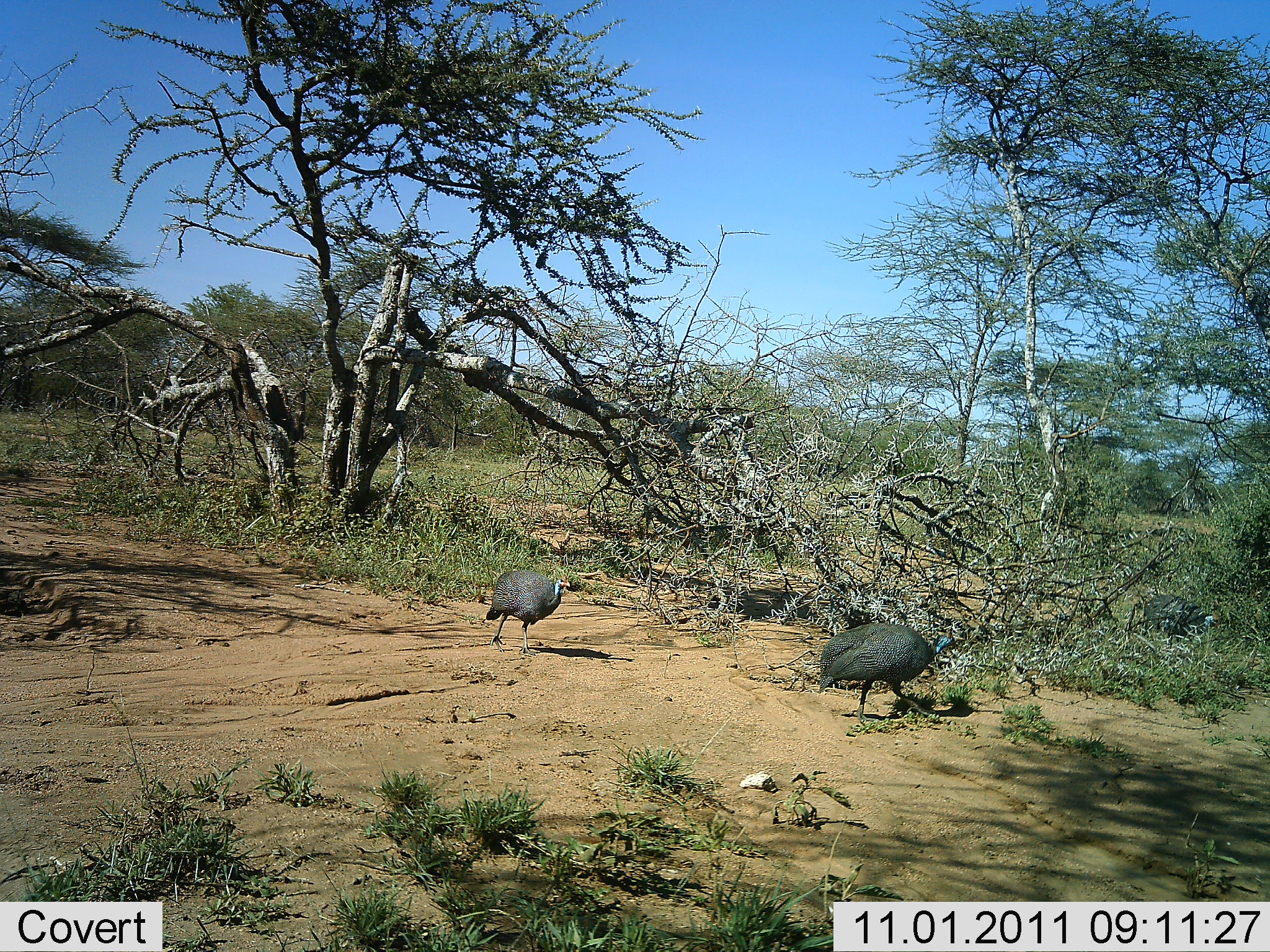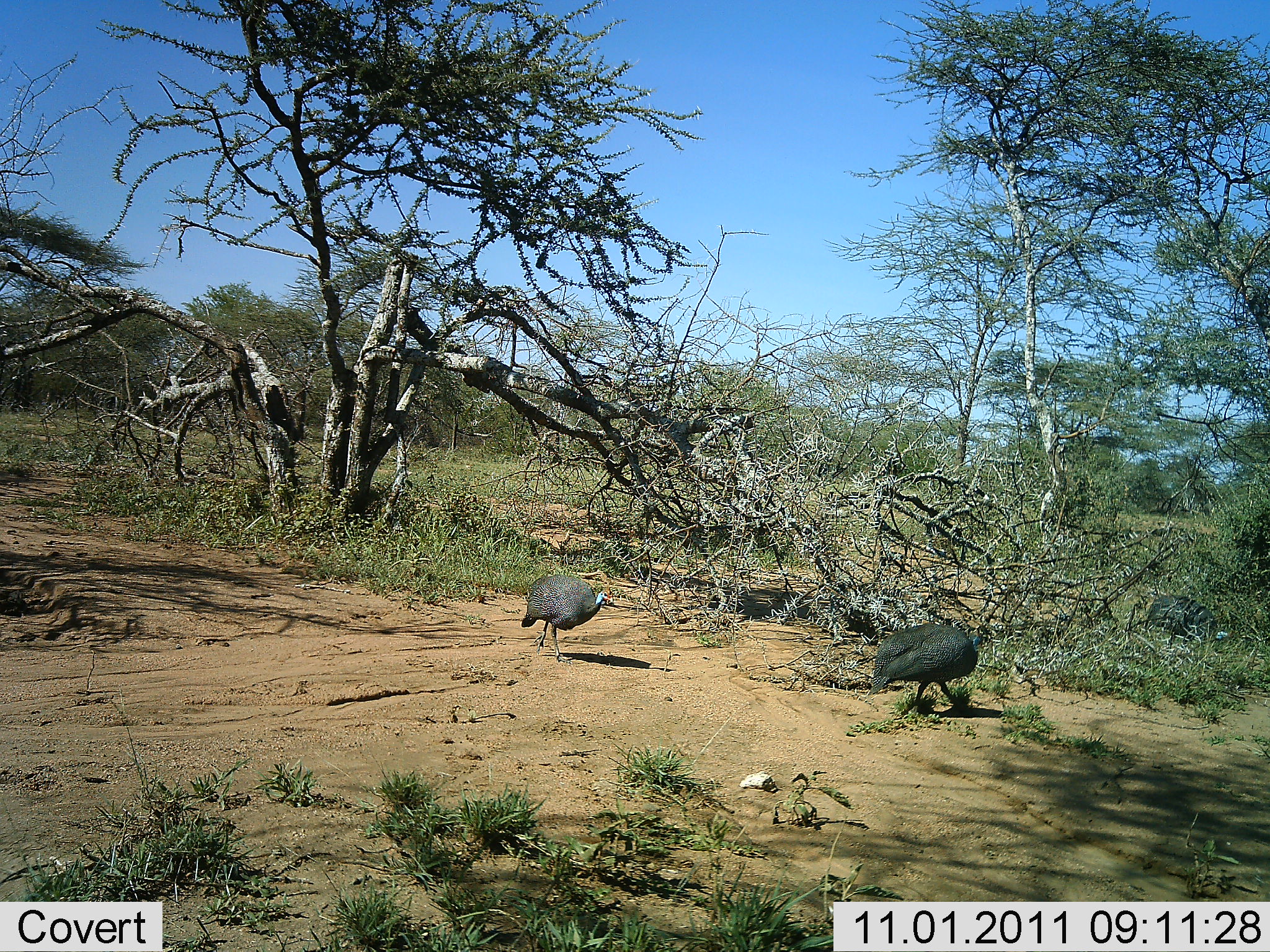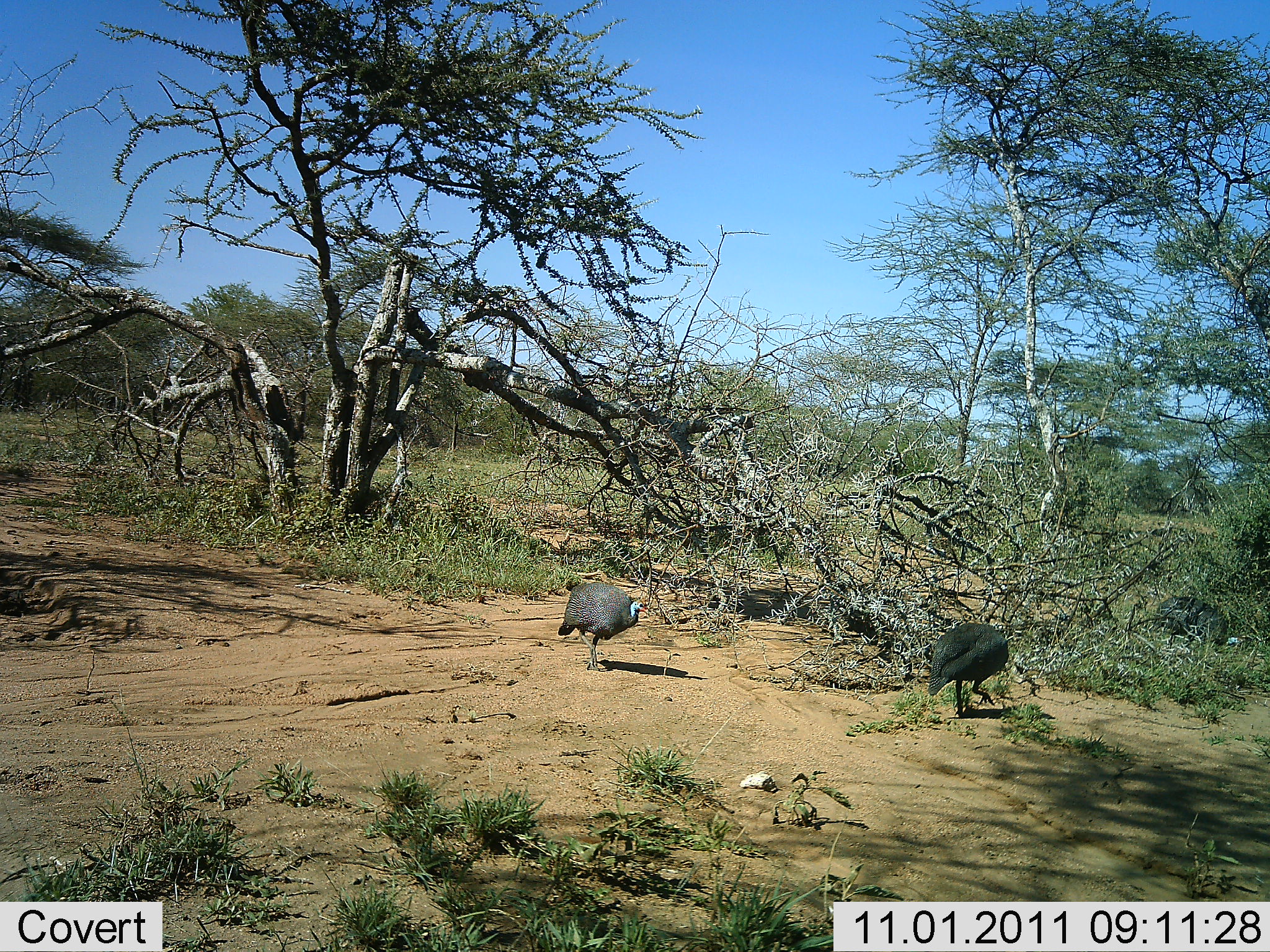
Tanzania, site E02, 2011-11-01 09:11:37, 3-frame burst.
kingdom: Animalia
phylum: Chordata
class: Aves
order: Galliformes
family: Numididae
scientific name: Numididae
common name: guinea fowl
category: guineafowl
Guineafowl (guinea fowl) (Numididae), count 3. Behavior (volunteer vote fractions): standing 0%, resting 0%, moving 100%, interacting 0%. Young present (vote fraction): 0%. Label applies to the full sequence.